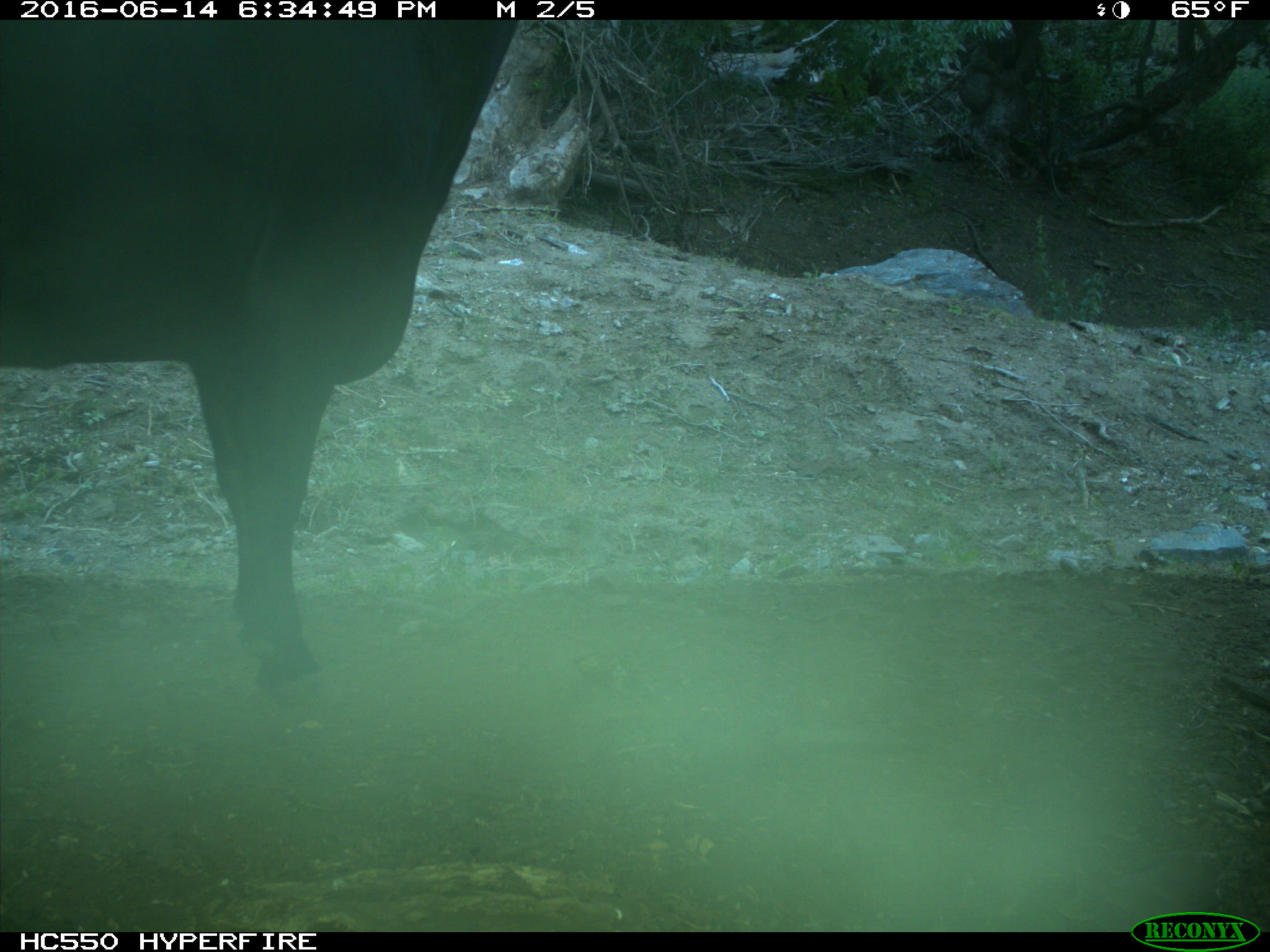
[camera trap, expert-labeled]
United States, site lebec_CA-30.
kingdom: Animalia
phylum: Chordata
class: Mammalia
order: Artiodactyla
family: Bovidae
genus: Bos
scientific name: Bos taurus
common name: domestic cow